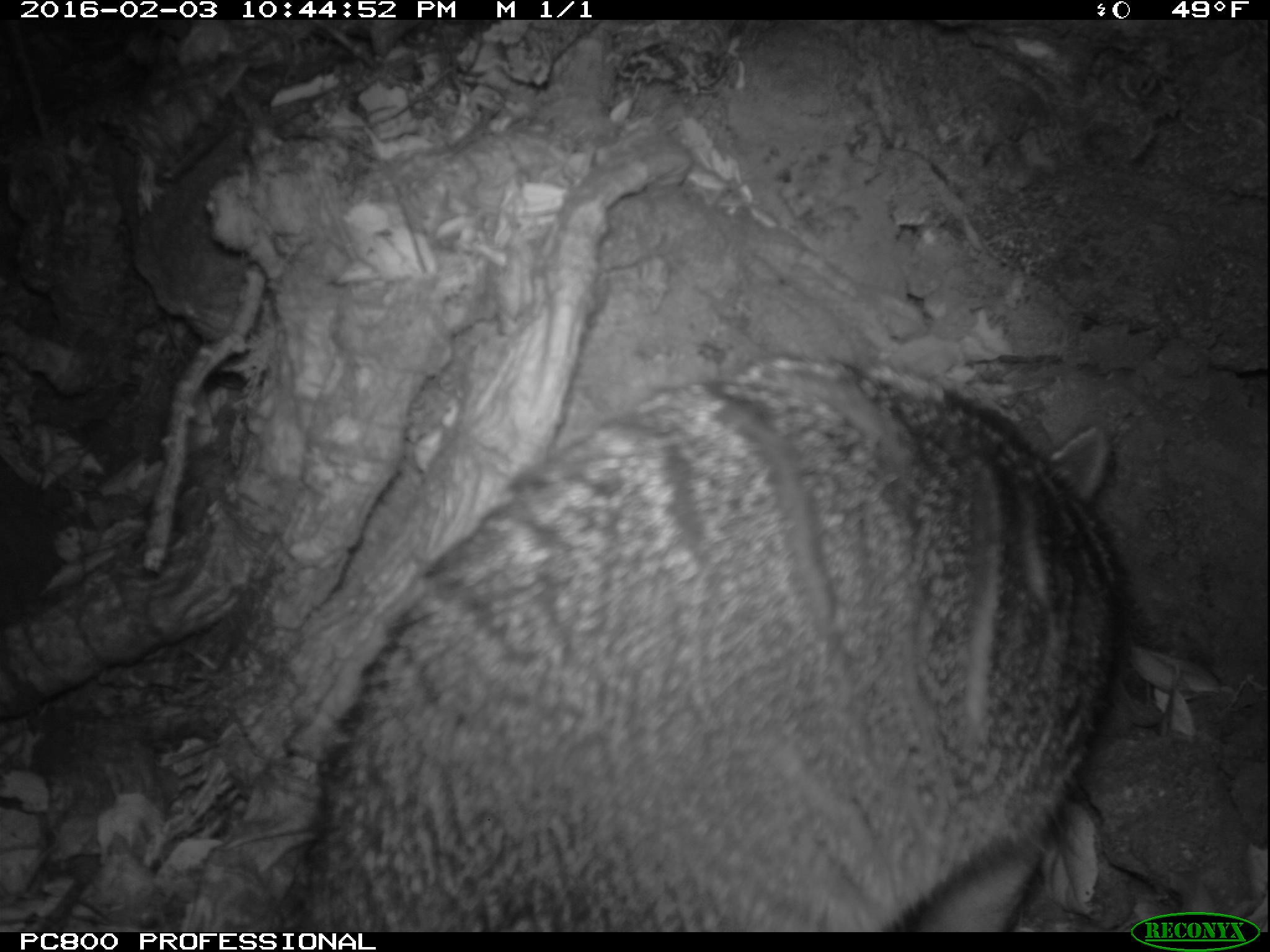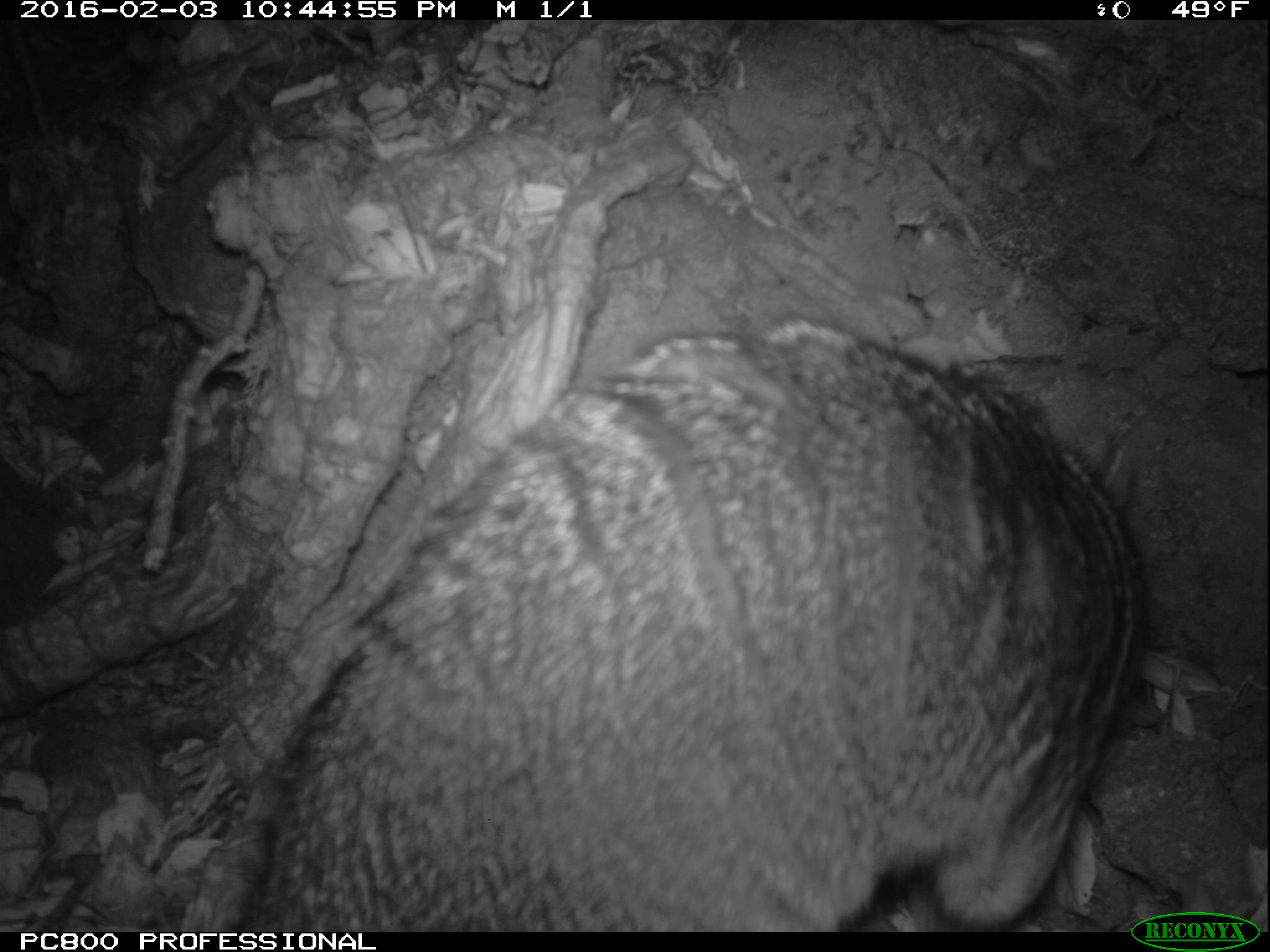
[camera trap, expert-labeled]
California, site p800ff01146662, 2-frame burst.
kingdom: Animalia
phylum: Chordata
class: Mammalia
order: Carnivora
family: Canidae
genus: Urocyon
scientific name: Urocyon littoralis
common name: island fox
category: fox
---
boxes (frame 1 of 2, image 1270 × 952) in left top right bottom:
fox: 302 354 1124 932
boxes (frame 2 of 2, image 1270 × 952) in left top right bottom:
fox: 236 312 1140 933